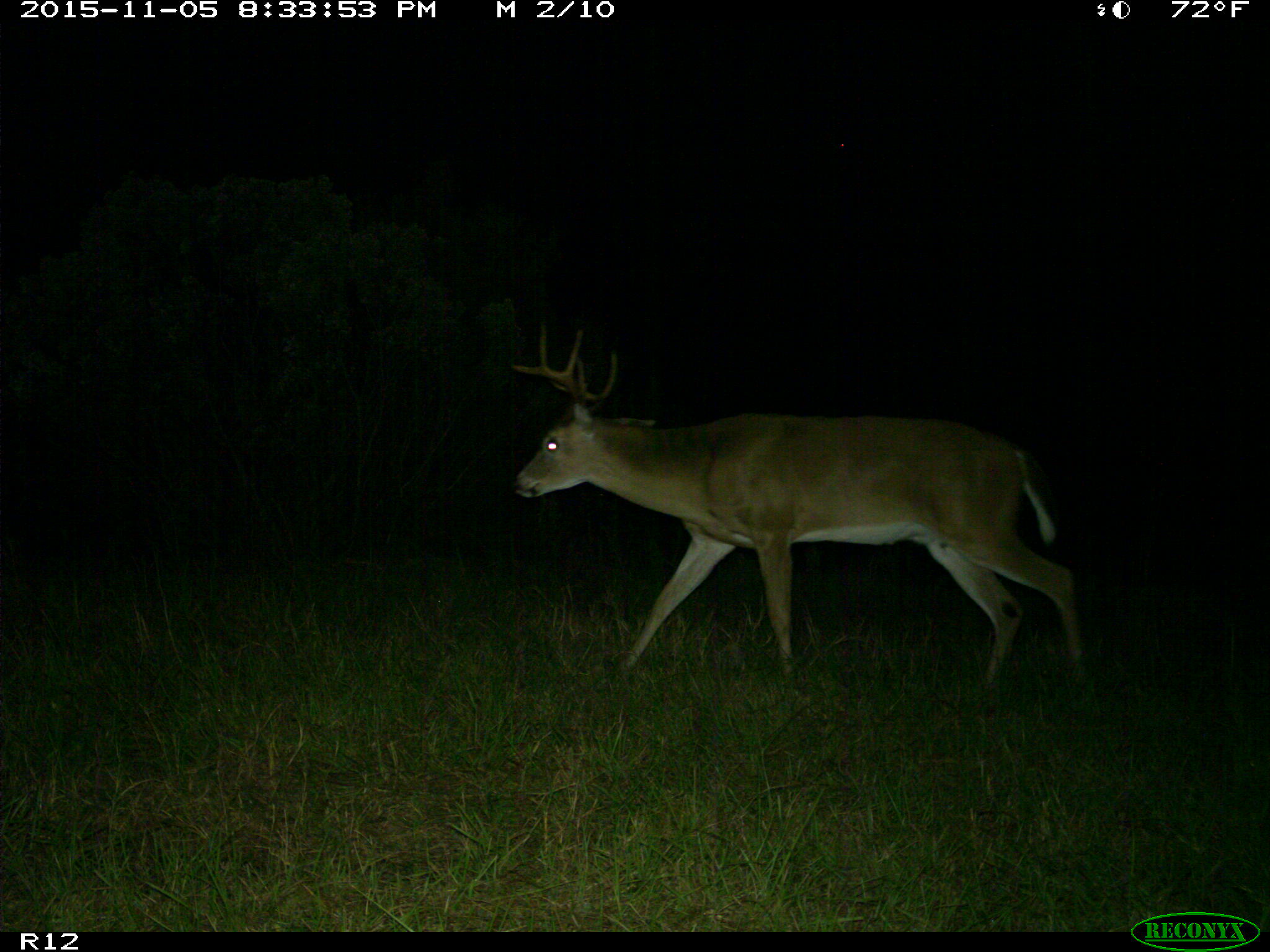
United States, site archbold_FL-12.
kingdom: Animalia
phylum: Chordata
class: Mammalia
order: Artiodactyla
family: Cervidae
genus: Odocoileus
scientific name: Odocoileus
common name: deer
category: unidentified deer